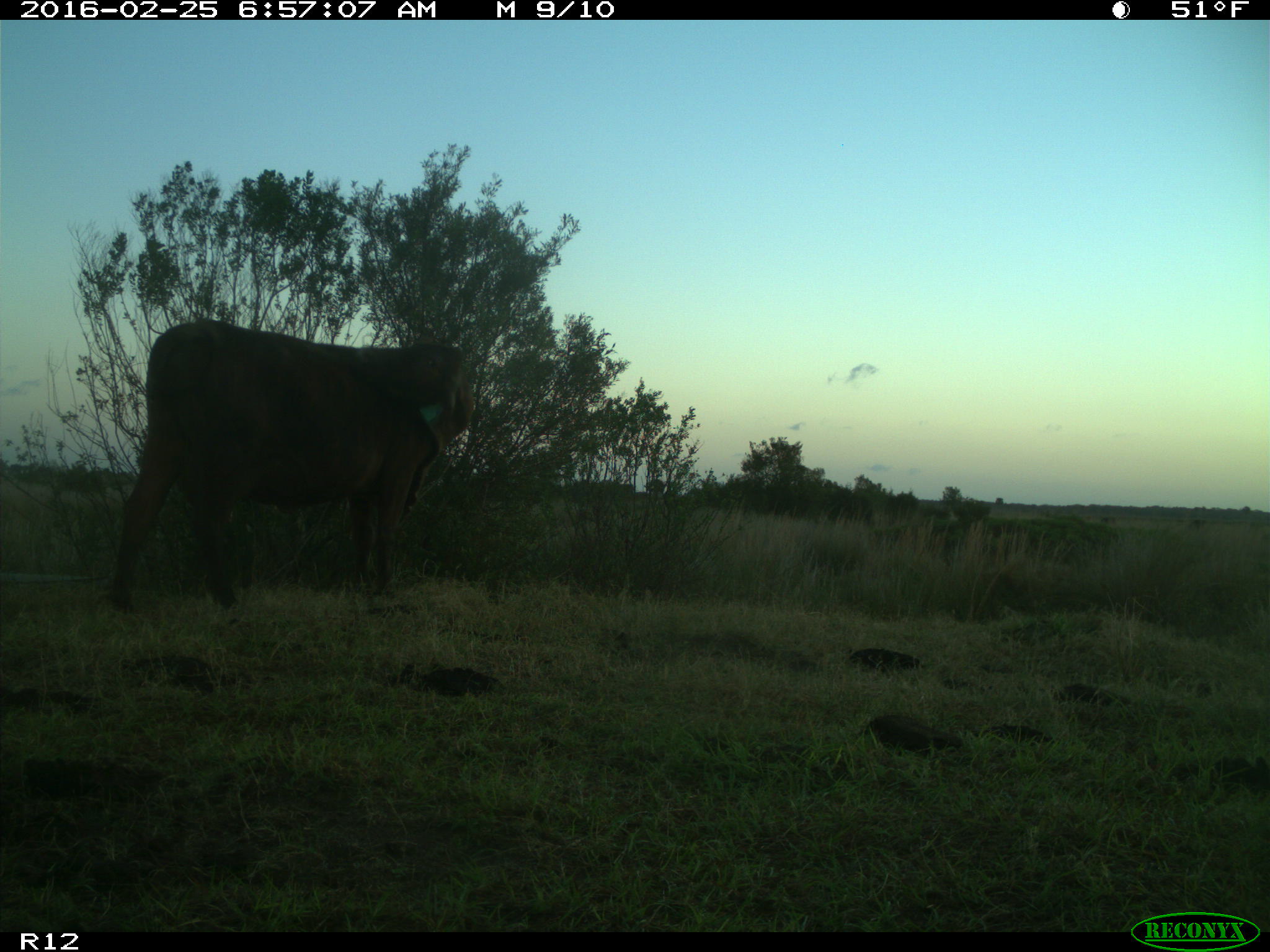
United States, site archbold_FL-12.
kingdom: Animalia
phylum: Chordata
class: Mammalia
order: Artiodactyla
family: Bovidae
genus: Bos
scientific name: Bos taurus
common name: domestic cow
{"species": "Bos taurus (domestic cow)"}